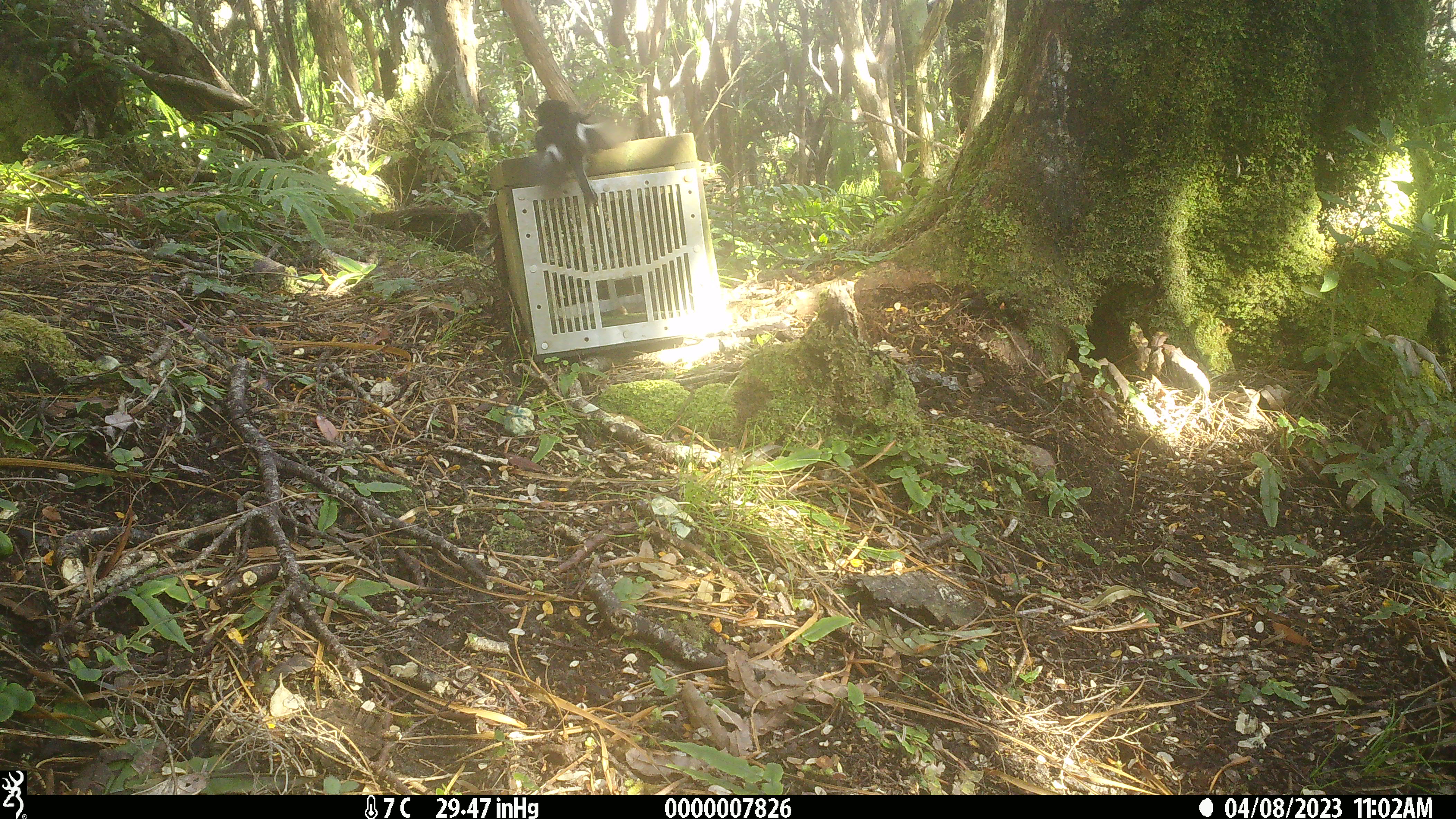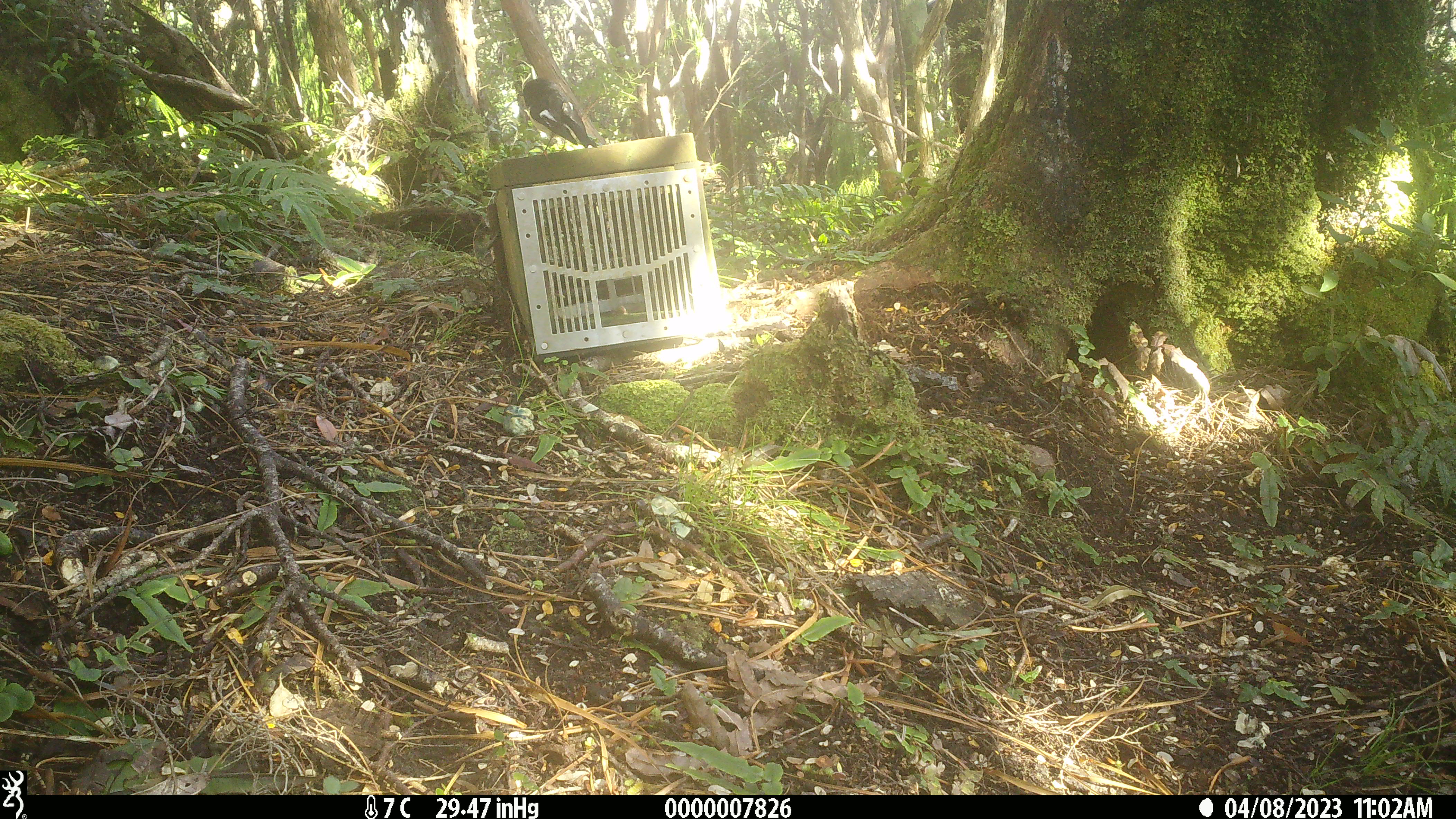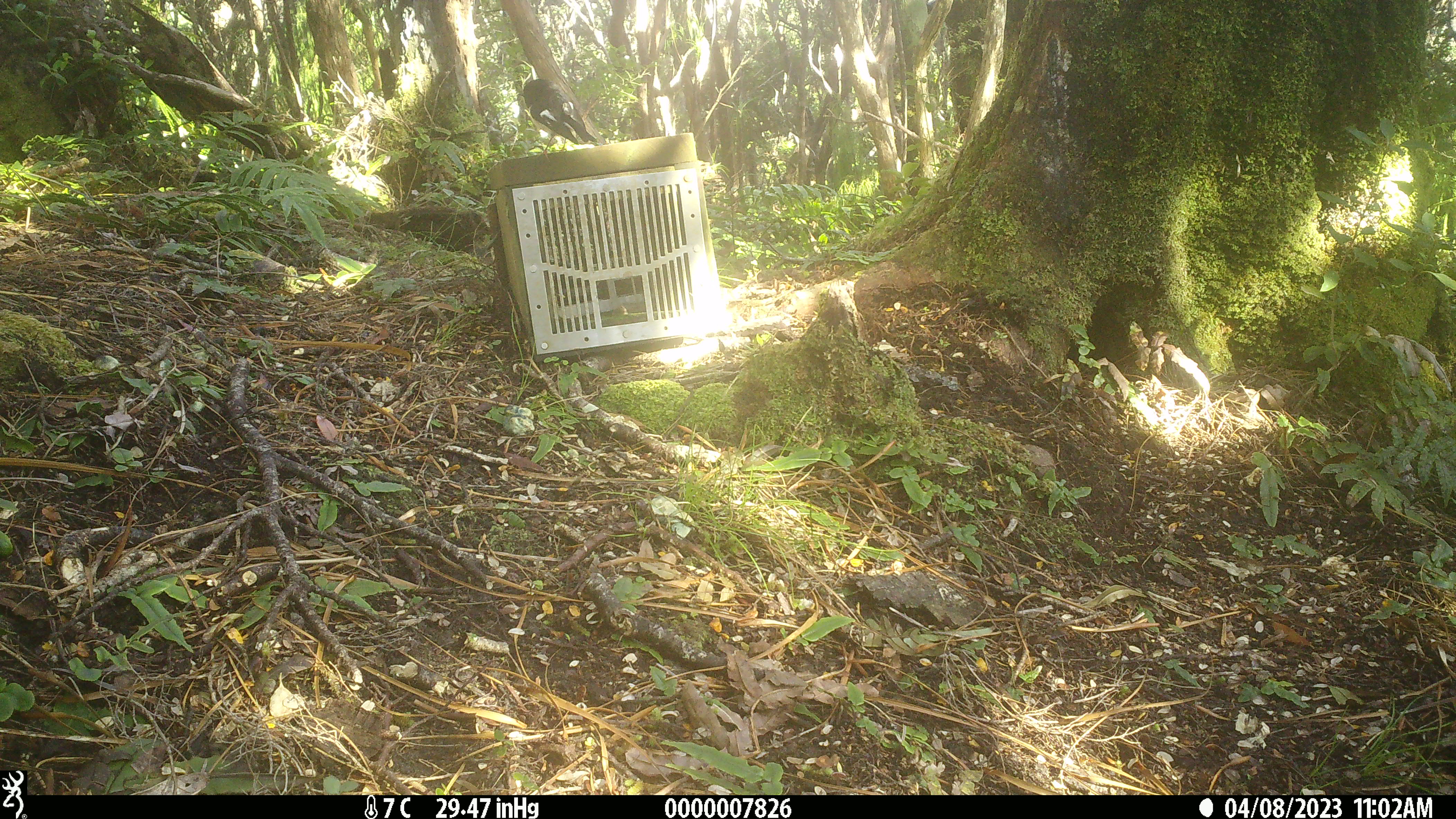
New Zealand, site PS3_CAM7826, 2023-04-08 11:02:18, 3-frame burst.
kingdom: Animalia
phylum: Chordata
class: Aves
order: Passeriformes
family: Petroicidae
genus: Petroica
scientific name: Petroica macrocephala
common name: tomtit